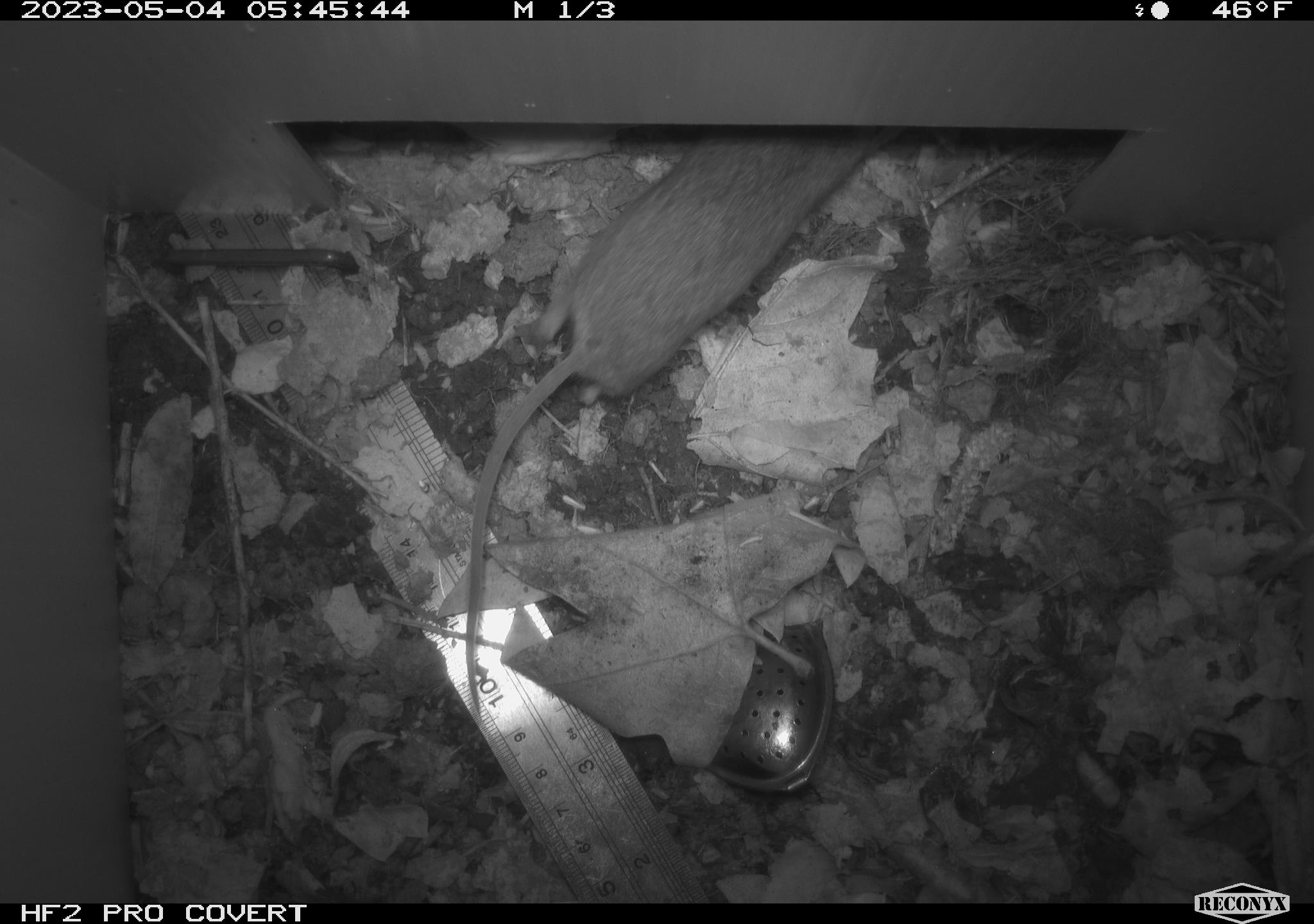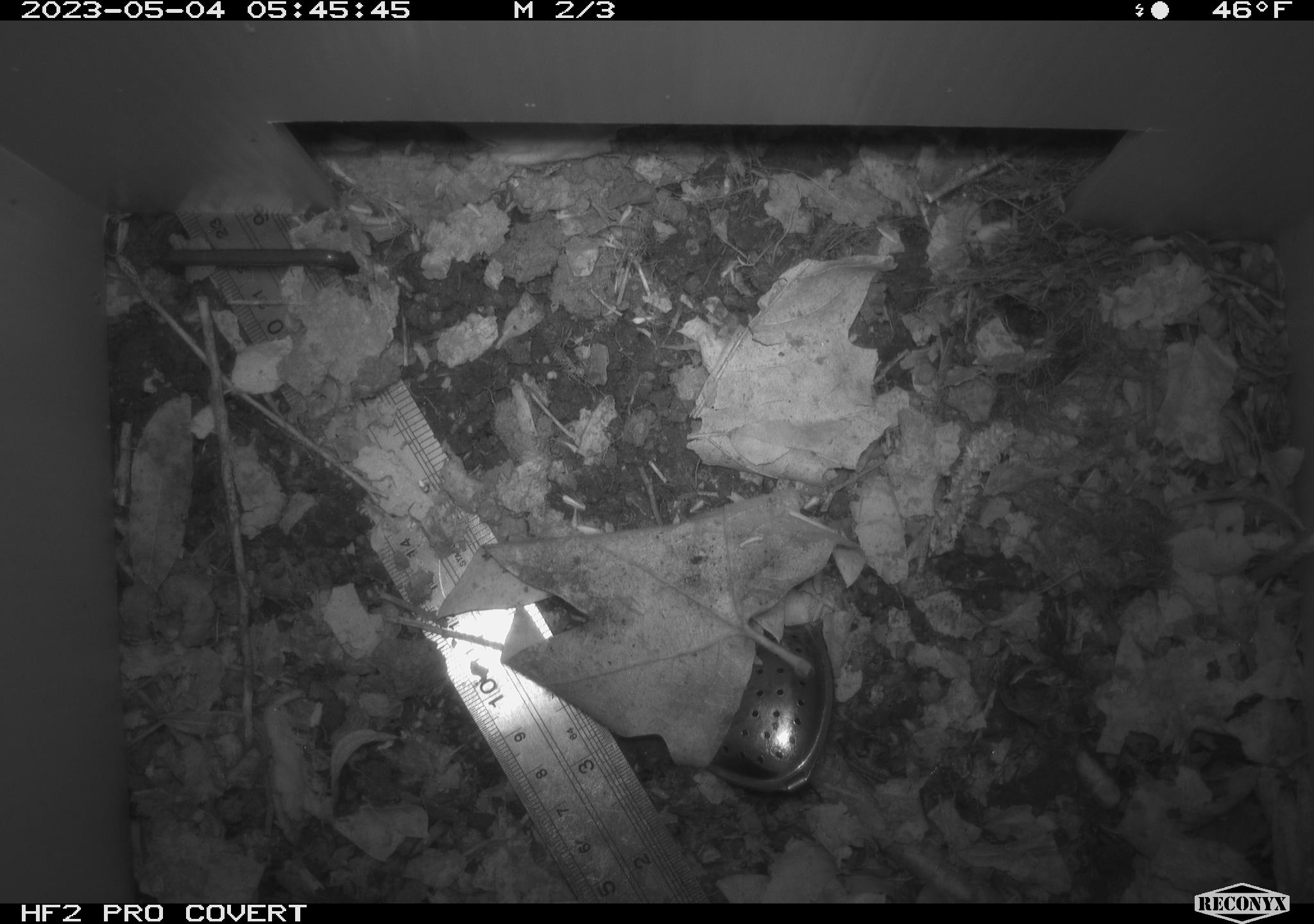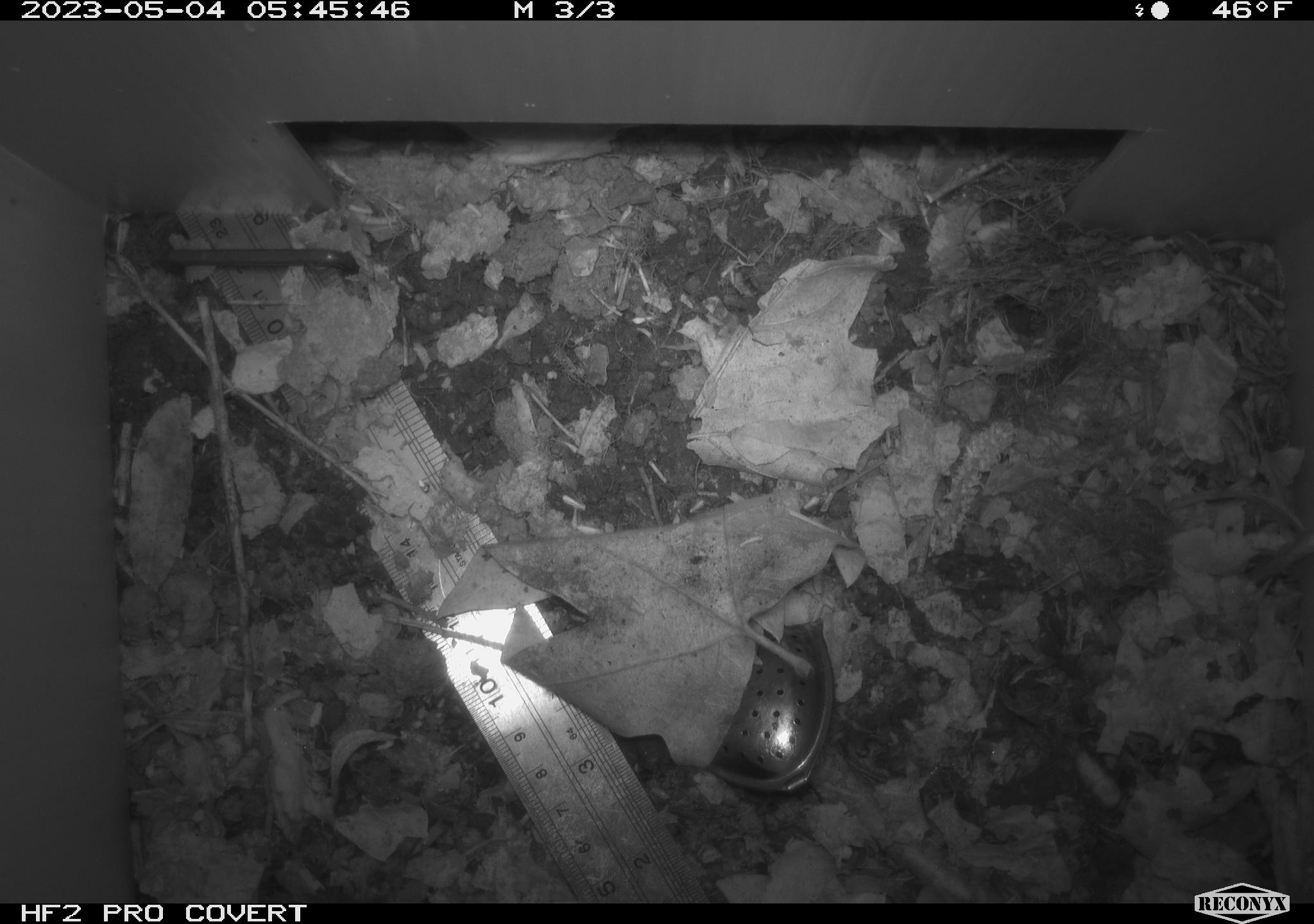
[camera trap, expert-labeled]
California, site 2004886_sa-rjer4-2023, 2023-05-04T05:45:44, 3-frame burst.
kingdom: Animalia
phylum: Chordata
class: Mammalia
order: Rodentia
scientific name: Rodentia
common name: mouse species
Mouse species (Rodentia).